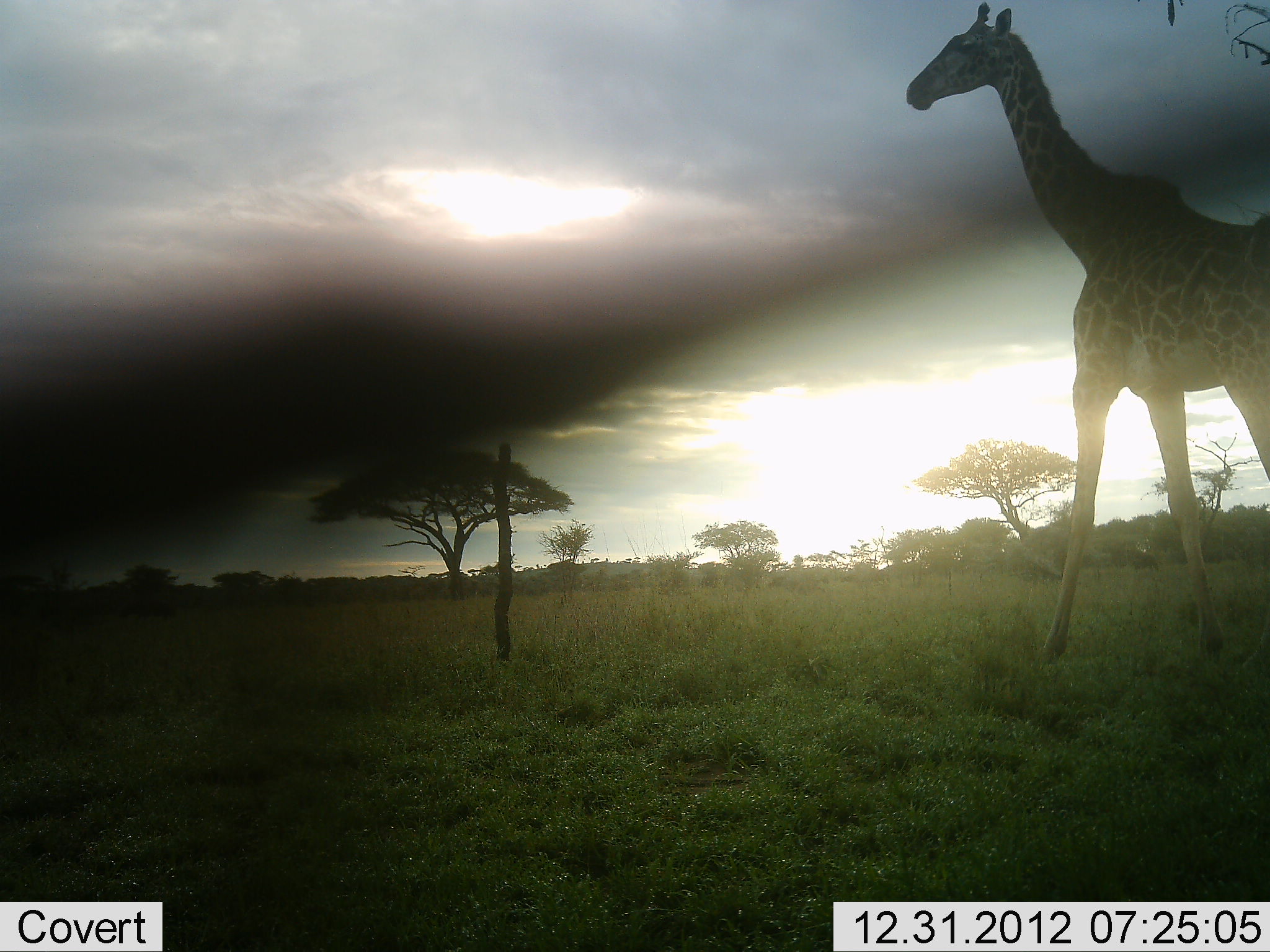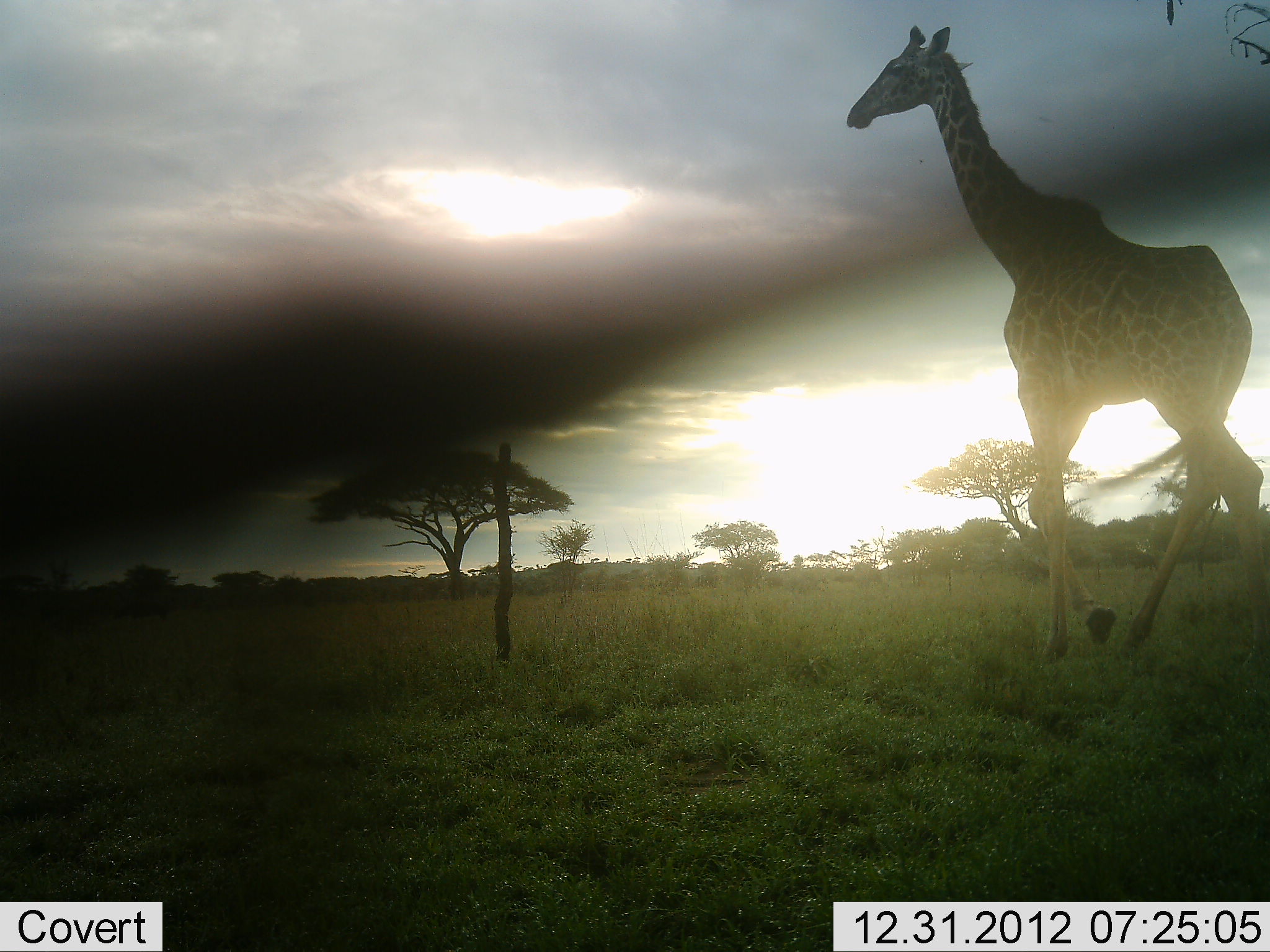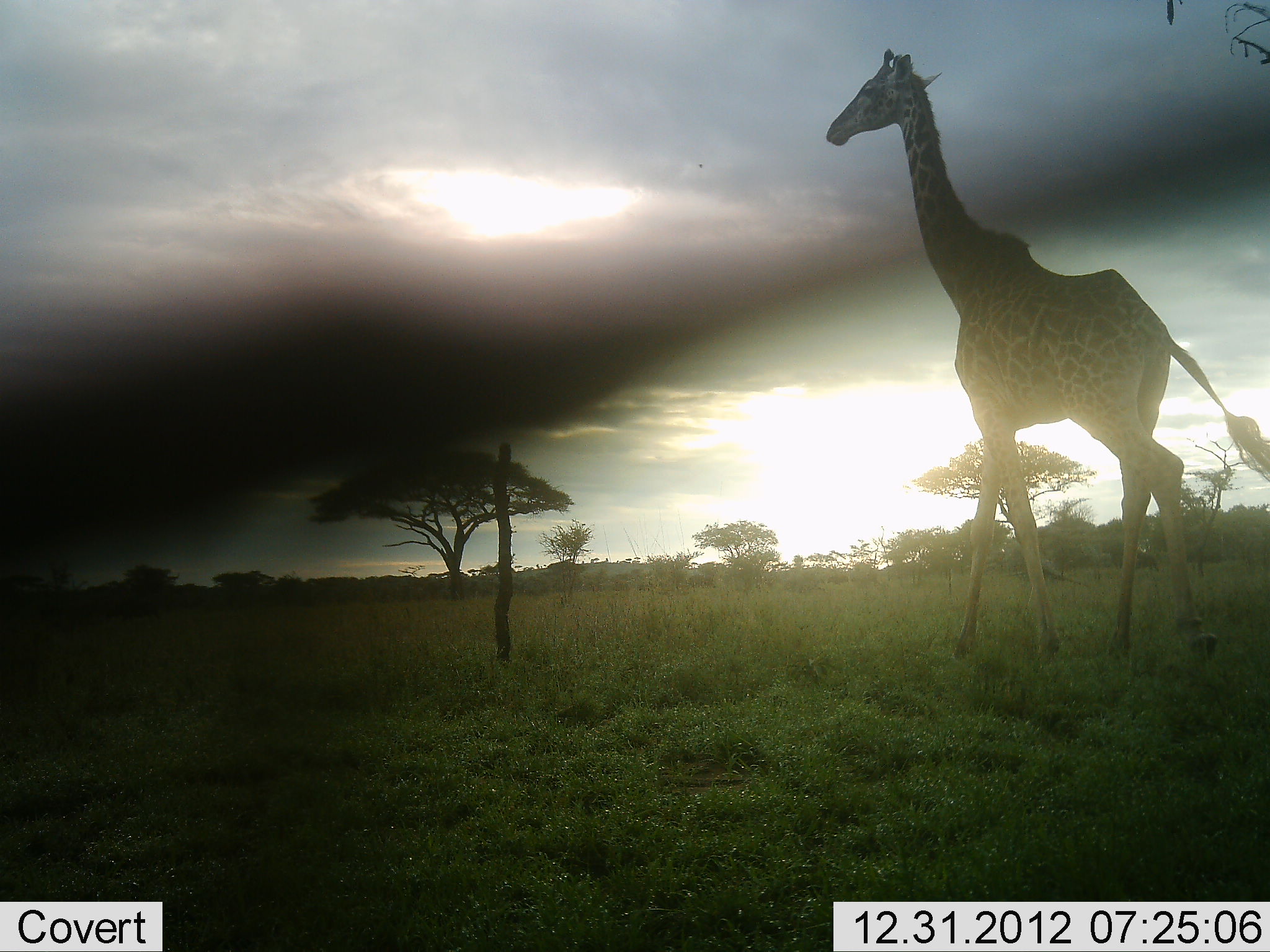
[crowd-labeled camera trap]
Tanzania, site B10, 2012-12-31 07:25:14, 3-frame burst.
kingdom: Animalia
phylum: Chordata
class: Mammalia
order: Artiodactyla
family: Giraffidae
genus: Giraffa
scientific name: Giraffa camelopardalis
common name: giraffe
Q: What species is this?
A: Giraffe (Giraffa camelopardalis).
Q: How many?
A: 1.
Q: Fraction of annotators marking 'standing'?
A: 0%.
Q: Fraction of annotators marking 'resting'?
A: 3%.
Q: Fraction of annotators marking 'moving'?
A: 97%.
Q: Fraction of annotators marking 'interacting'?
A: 0%.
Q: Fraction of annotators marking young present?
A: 0%.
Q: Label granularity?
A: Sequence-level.